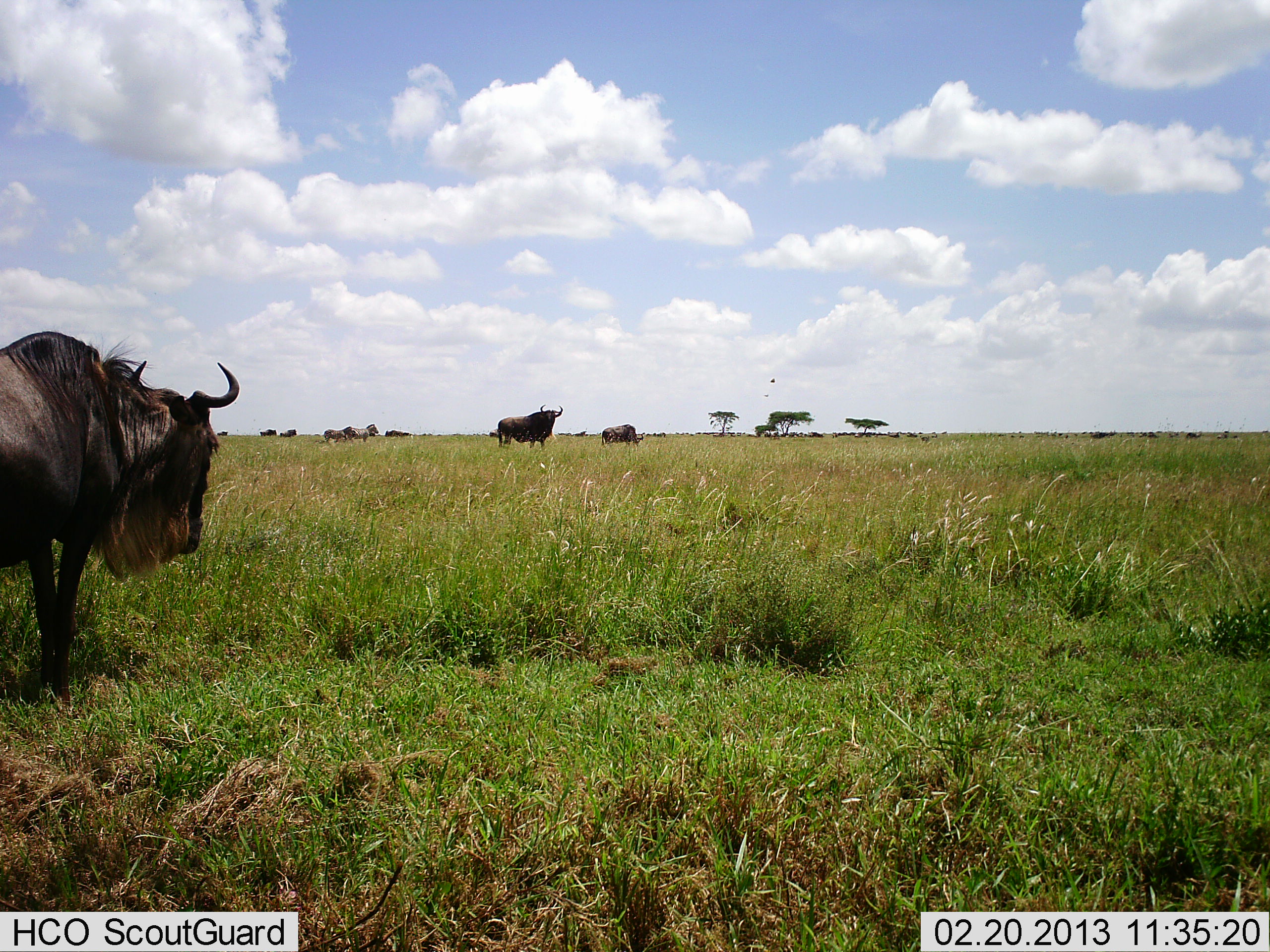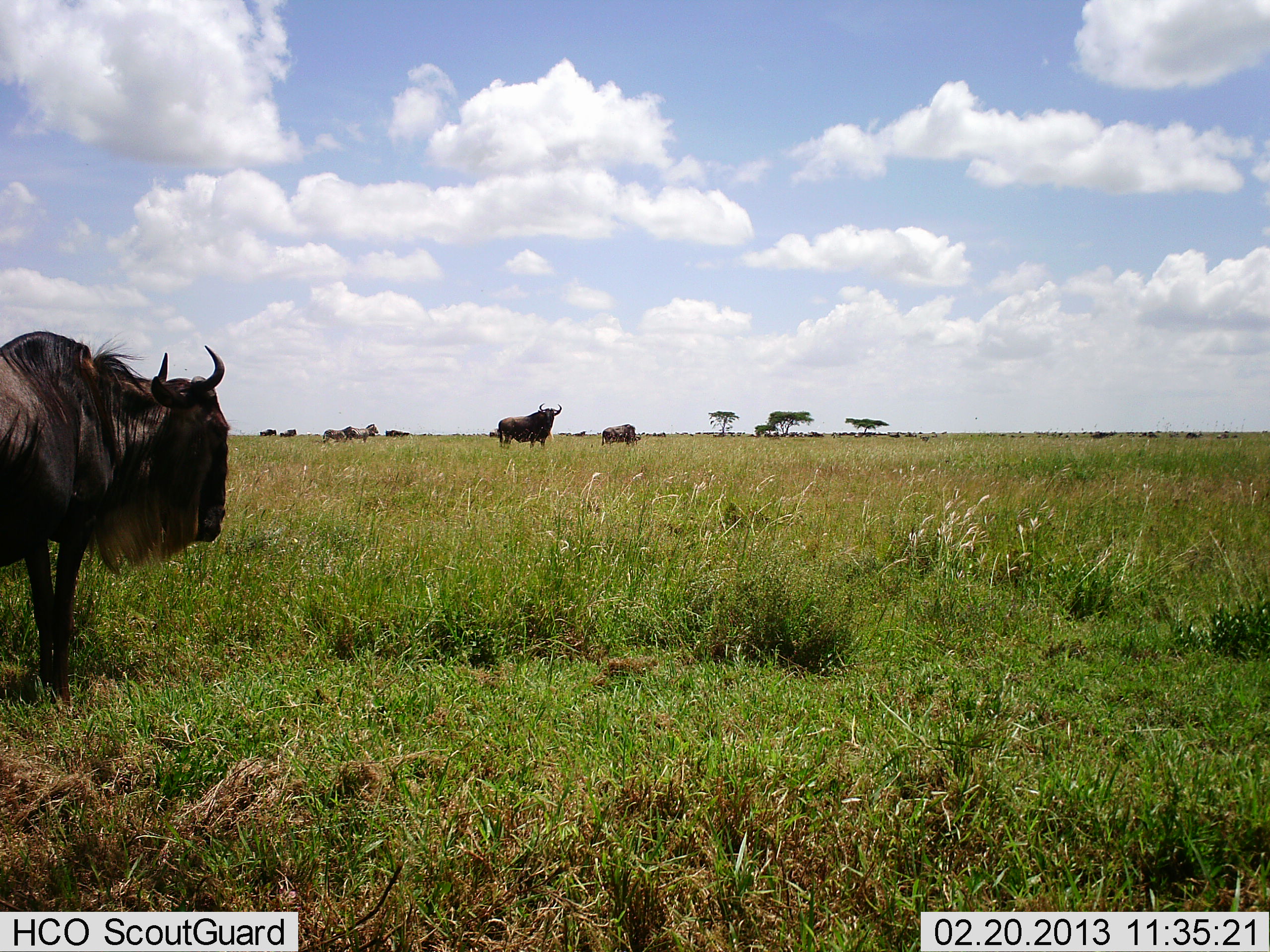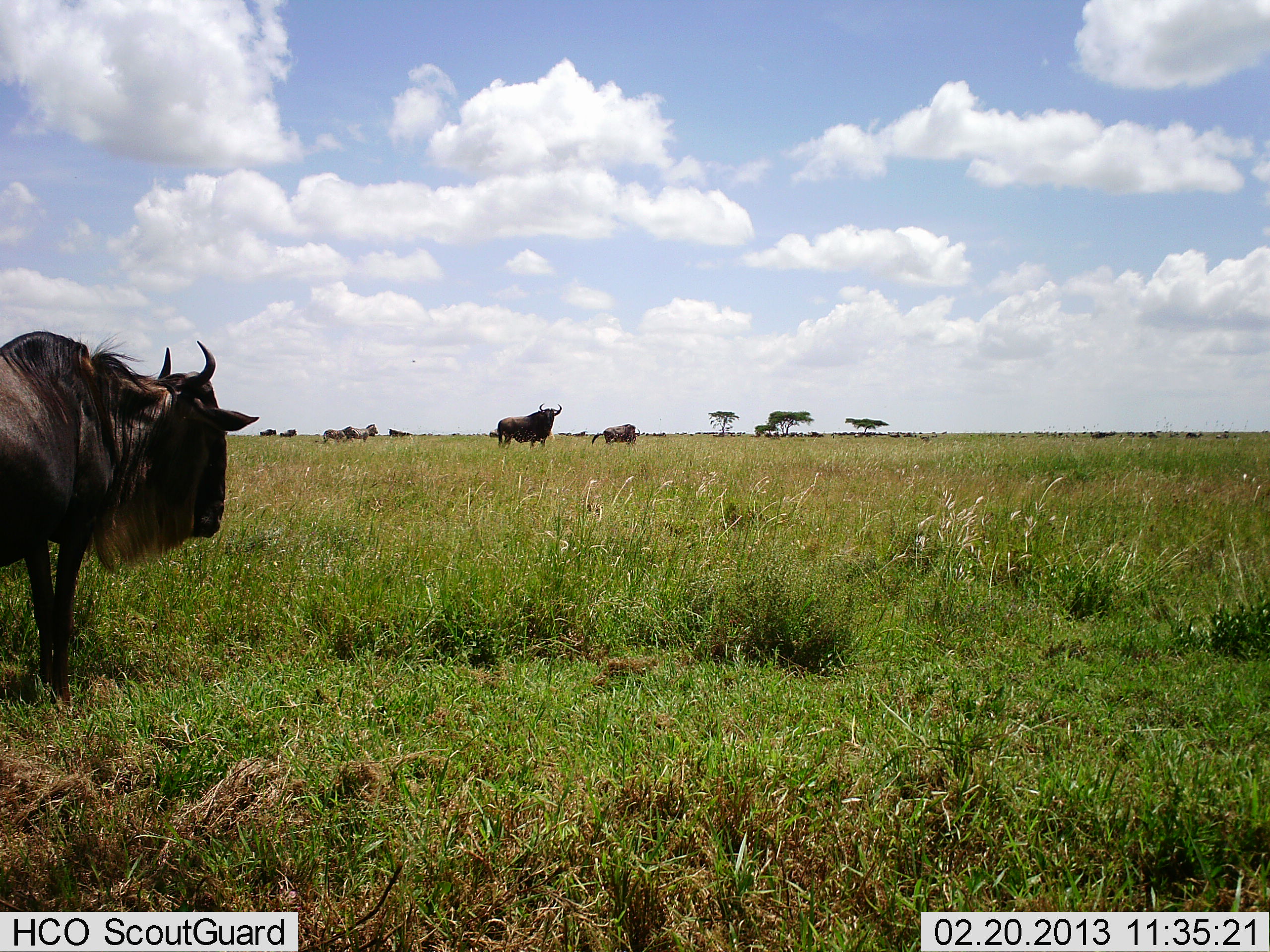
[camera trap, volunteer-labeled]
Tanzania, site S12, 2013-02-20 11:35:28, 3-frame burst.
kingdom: Animalia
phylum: Chordata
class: Mammalia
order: Artiodactyla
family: Bovidae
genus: Connochaetes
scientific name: Connochaetes taurinus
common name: blue wildebeest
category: wildebeest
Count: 8.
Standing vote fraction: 83%.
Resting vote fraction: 0%.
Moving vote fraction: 17%.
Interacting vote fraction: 0%.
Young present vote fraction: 0%.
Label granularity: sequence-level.